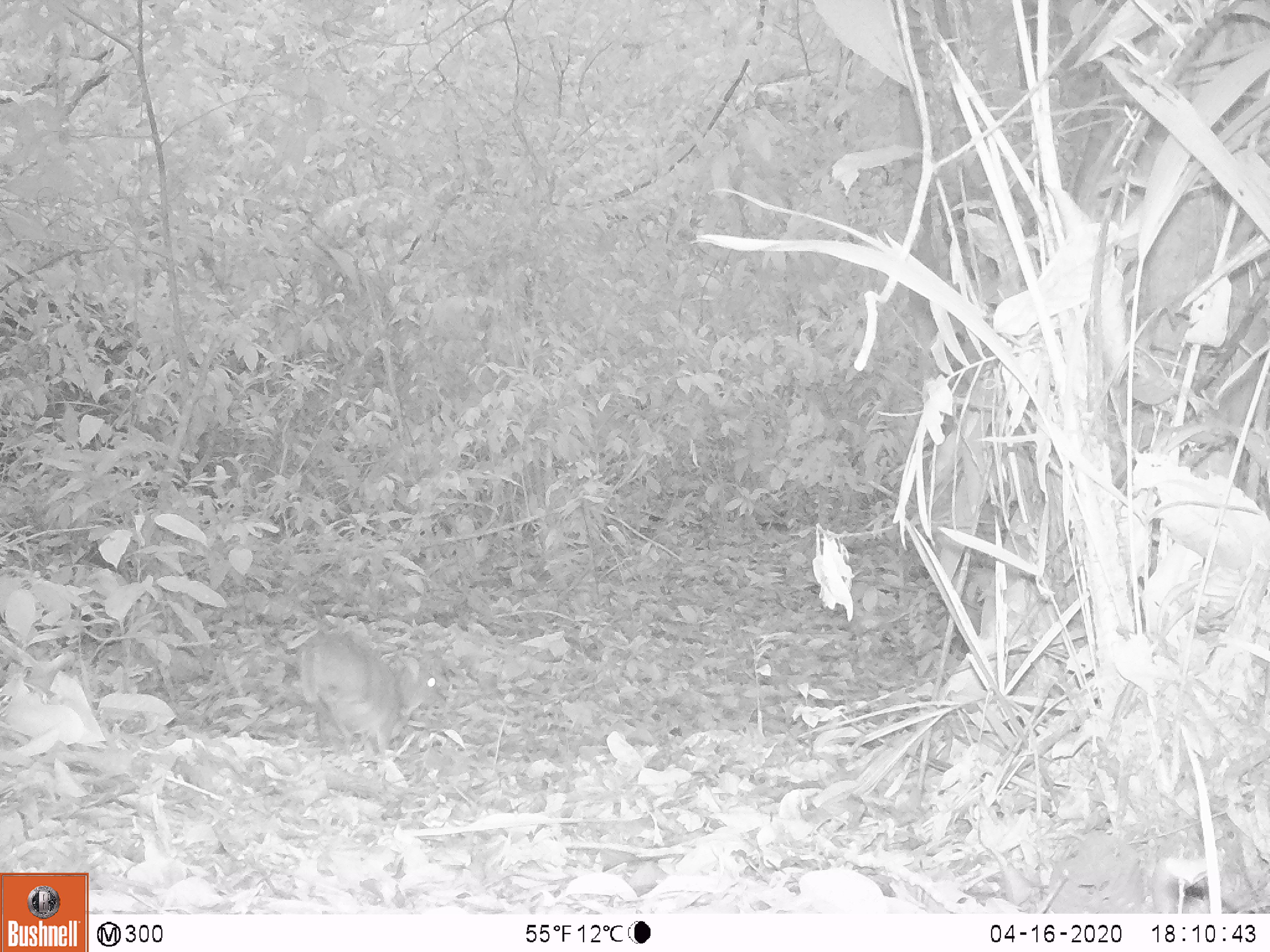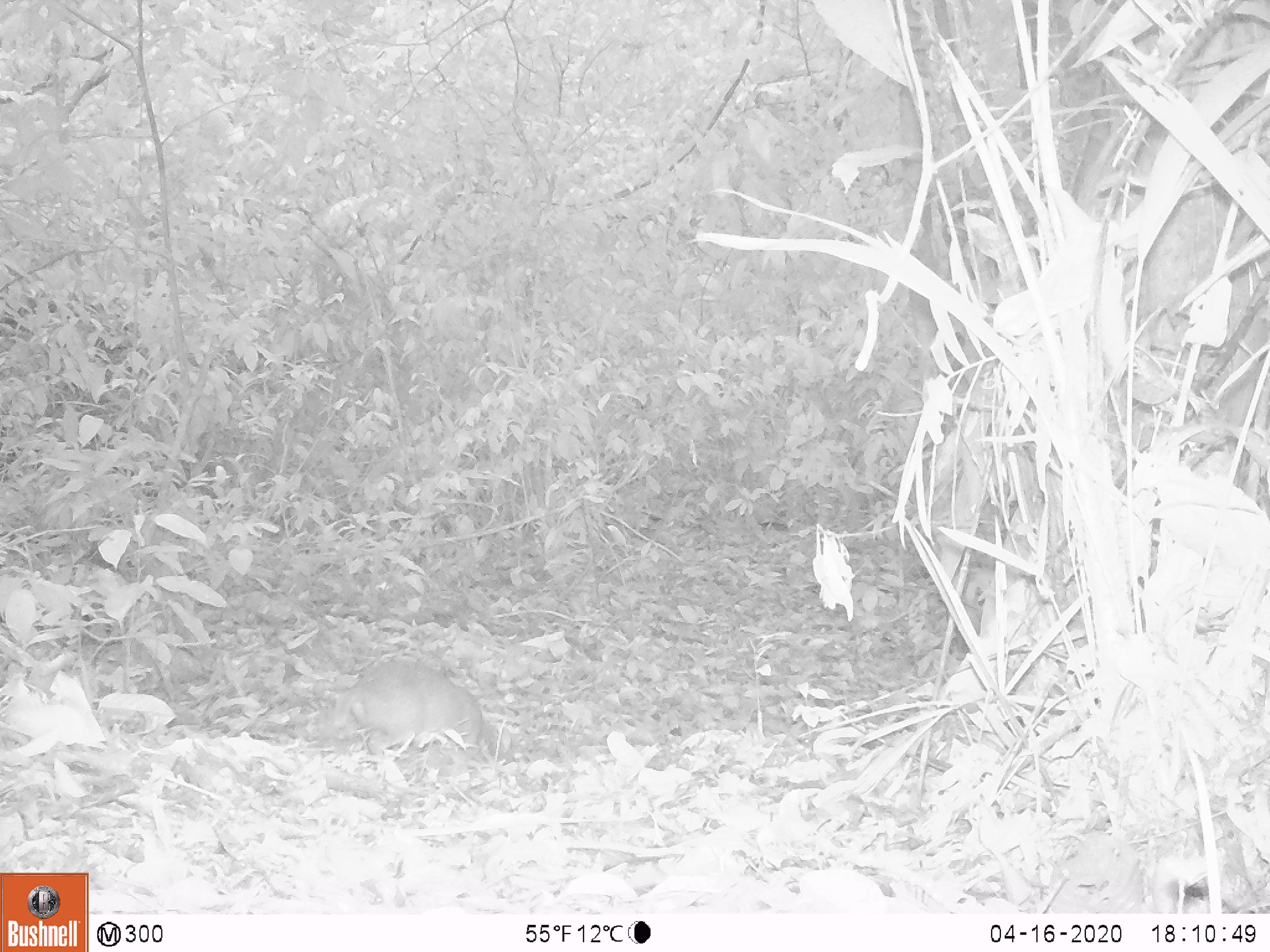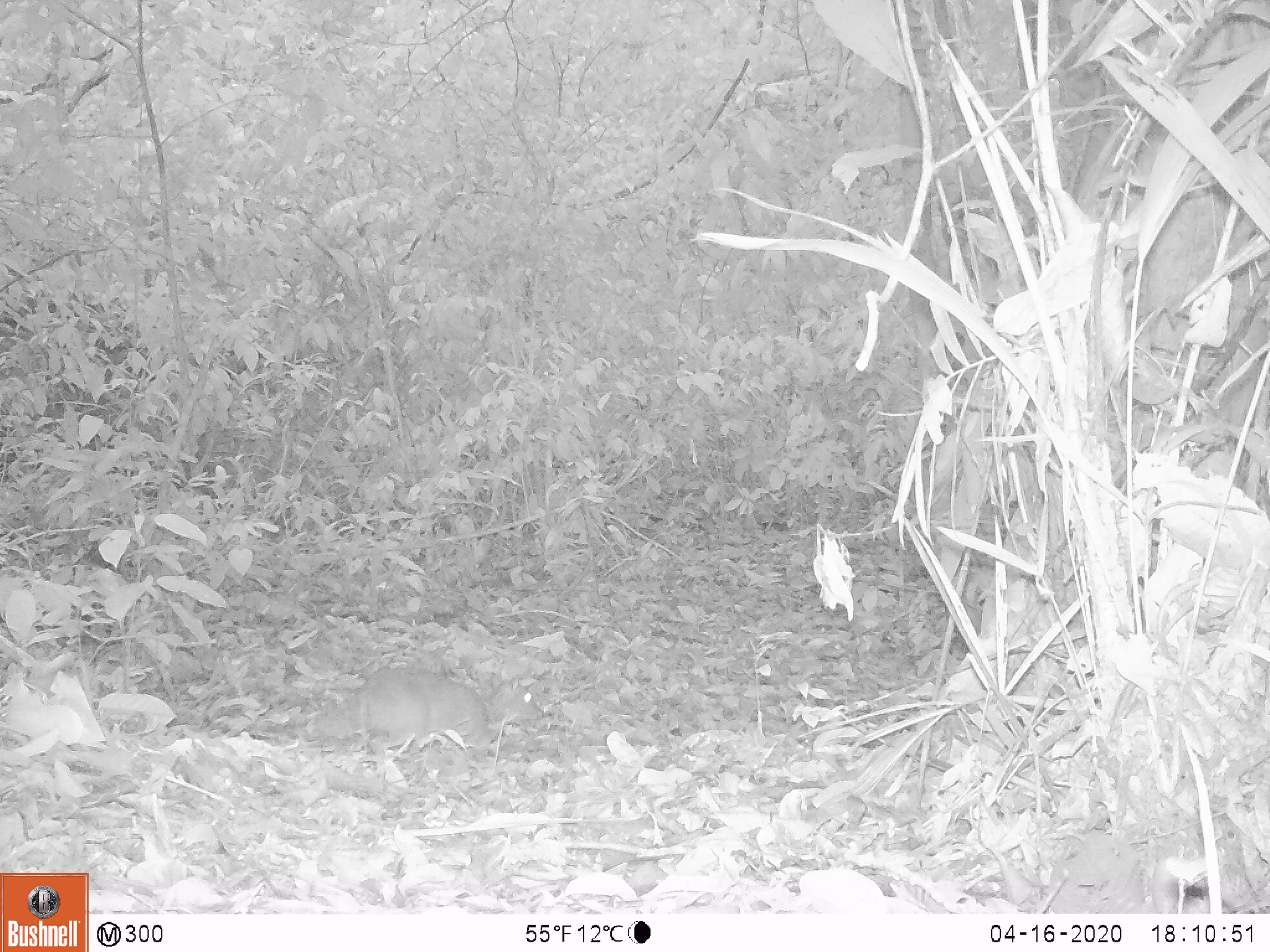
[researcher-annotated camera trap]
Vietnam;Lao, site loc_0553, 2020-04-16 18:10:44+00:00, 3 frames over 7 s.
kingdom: Animalia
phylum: Chordata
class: Mammalia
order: Artiodactyla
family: Tragulidae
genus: Moschiola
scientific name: Moschiola meminna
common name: chevrotain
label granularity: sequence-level